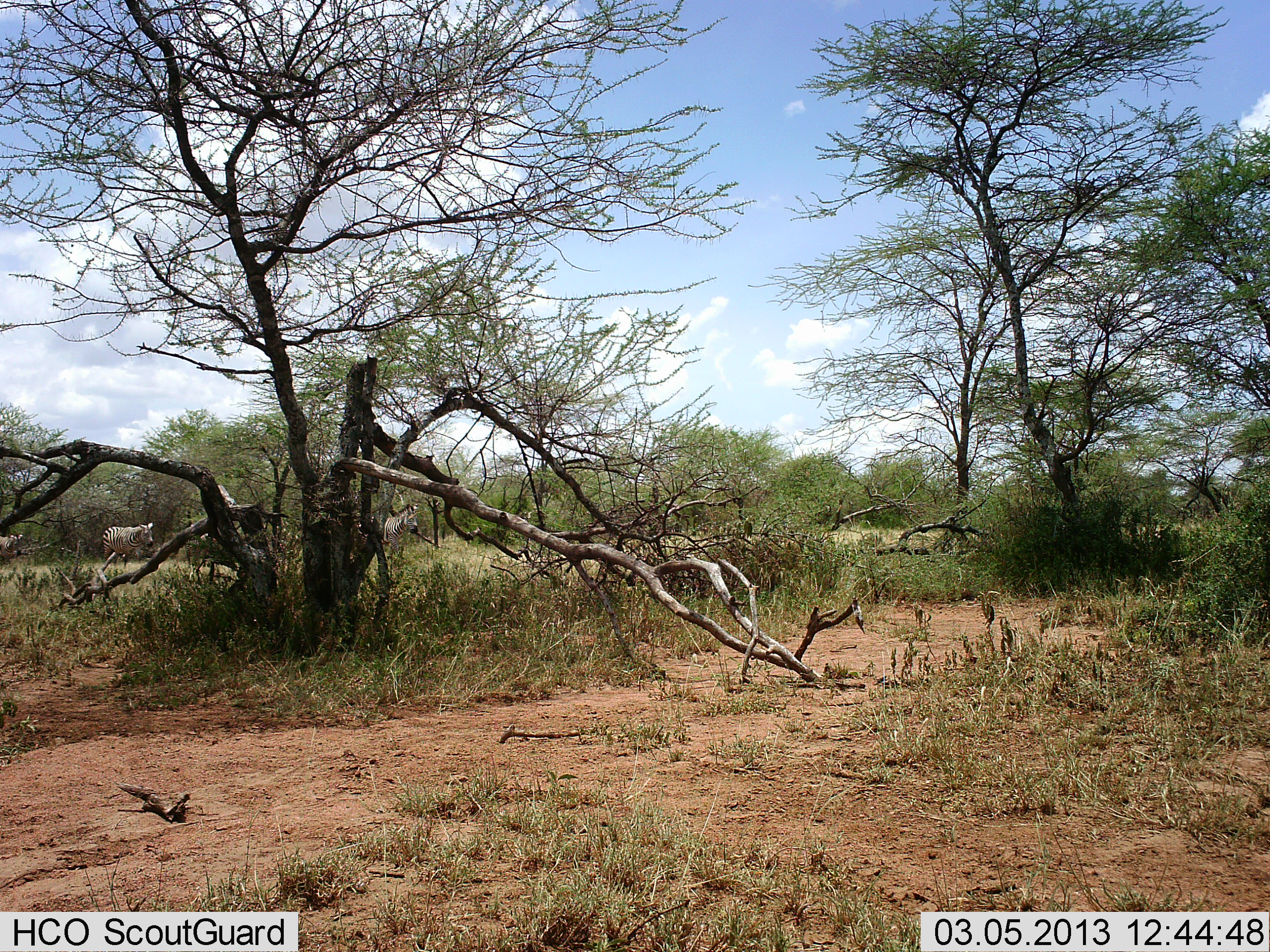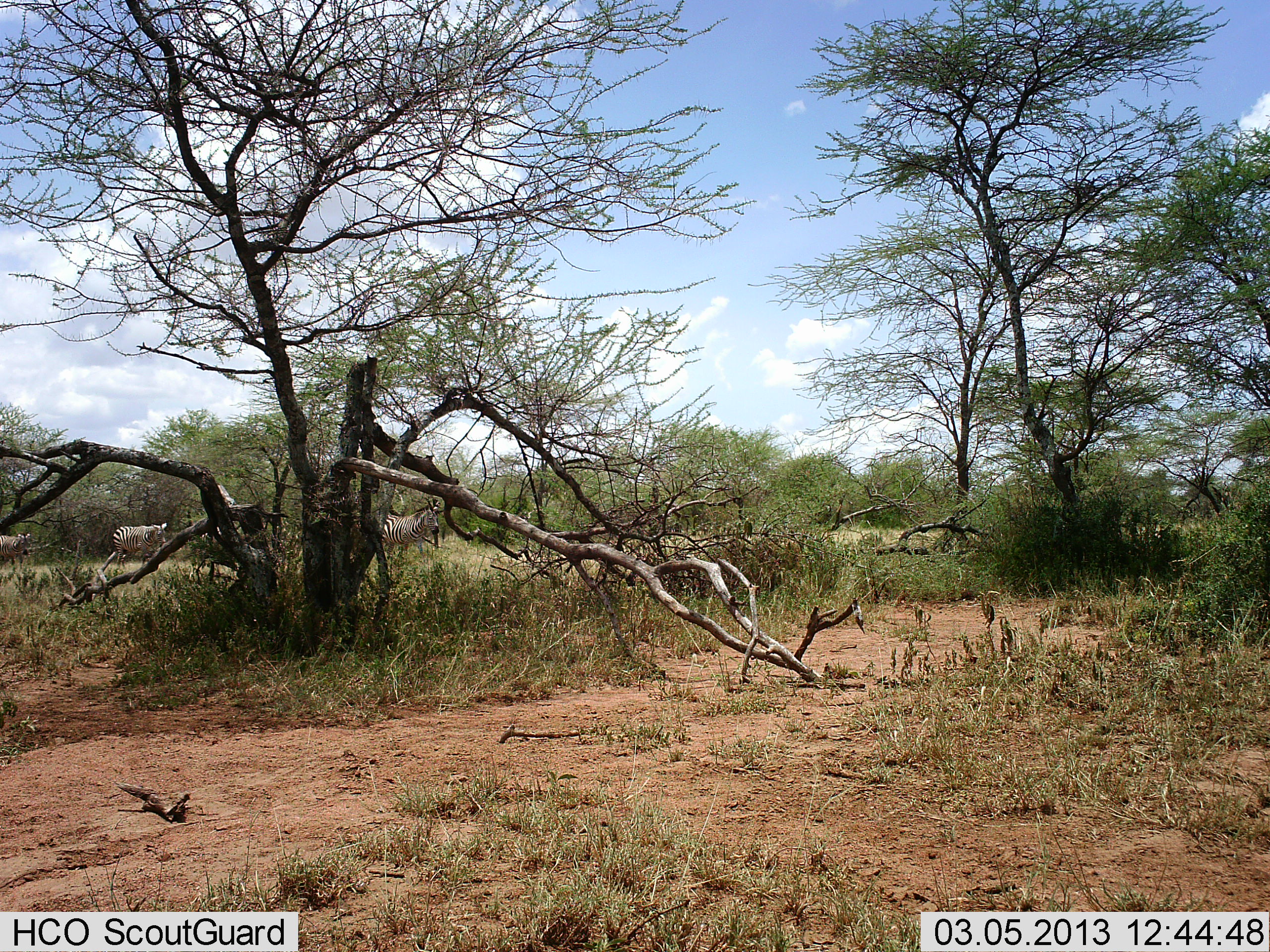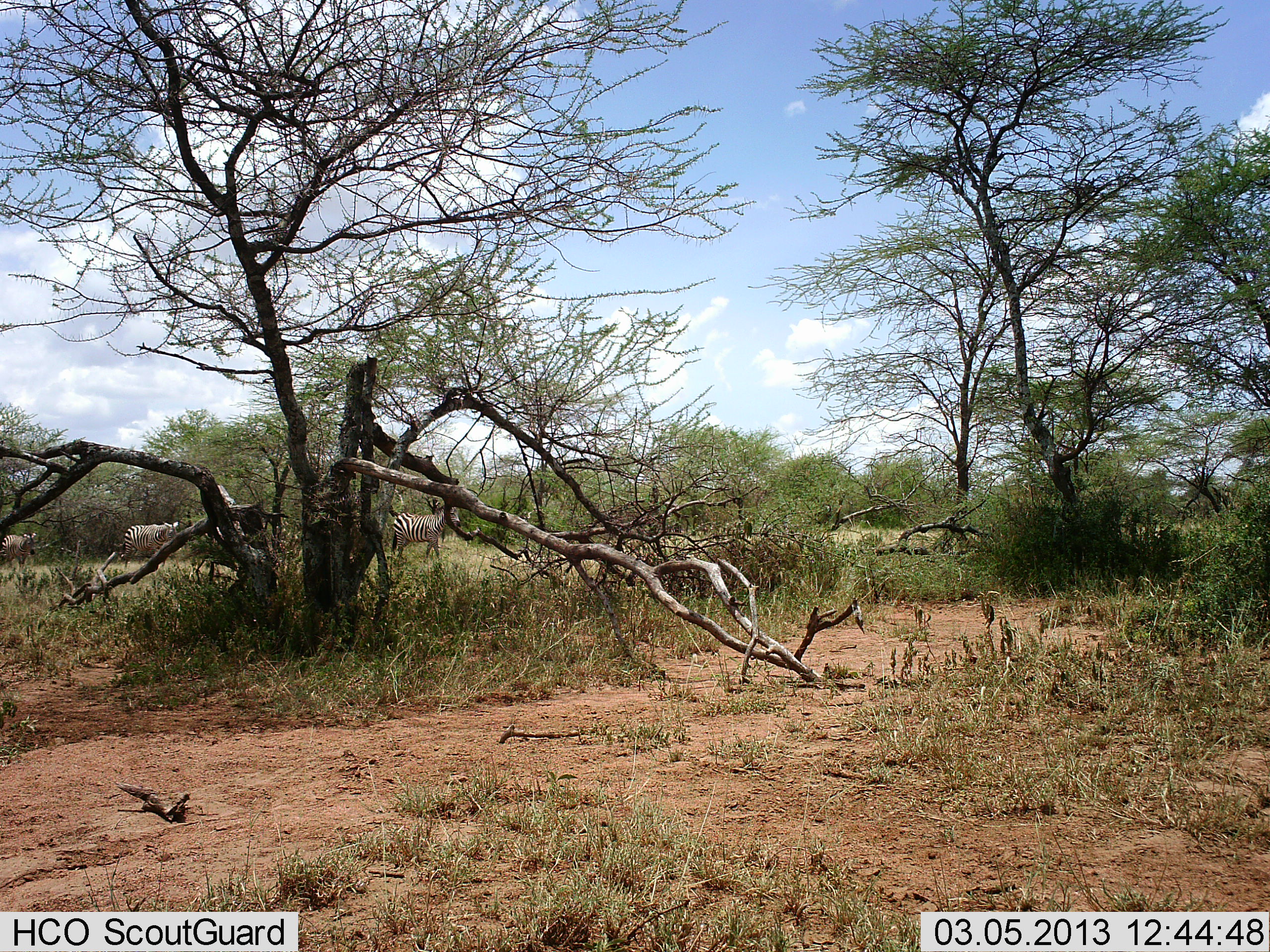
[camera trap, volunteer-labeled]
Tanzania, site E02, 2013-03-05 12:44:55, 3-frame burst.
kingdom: Animalia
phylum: Chordata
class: Mammalia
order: Perissodactyla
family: Equidae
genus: Equus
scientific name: Equus quagga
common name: plains zebra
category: zebra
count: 3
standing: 5%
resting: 0%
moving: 100%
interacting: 0%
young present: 0%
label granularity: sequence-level